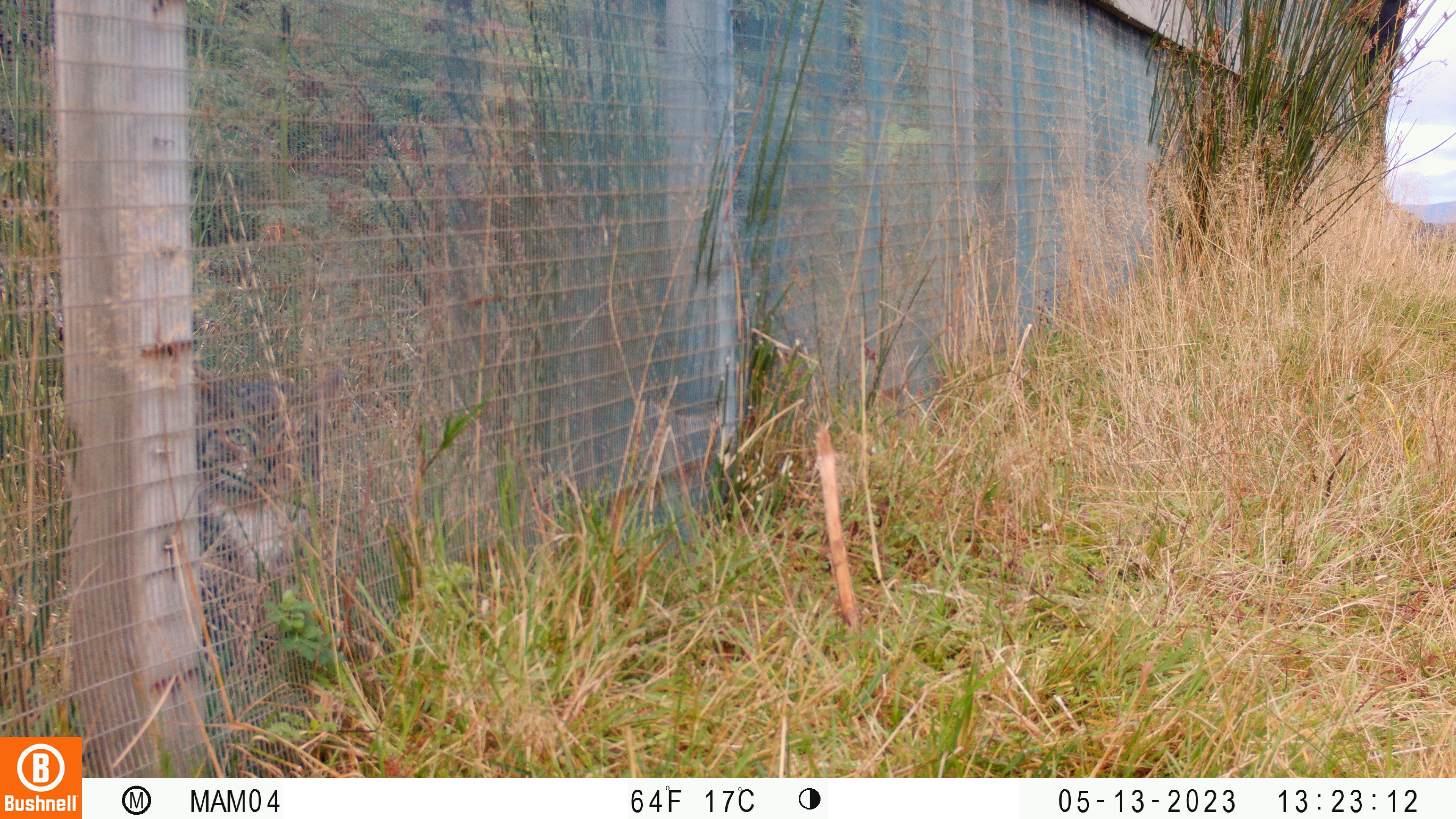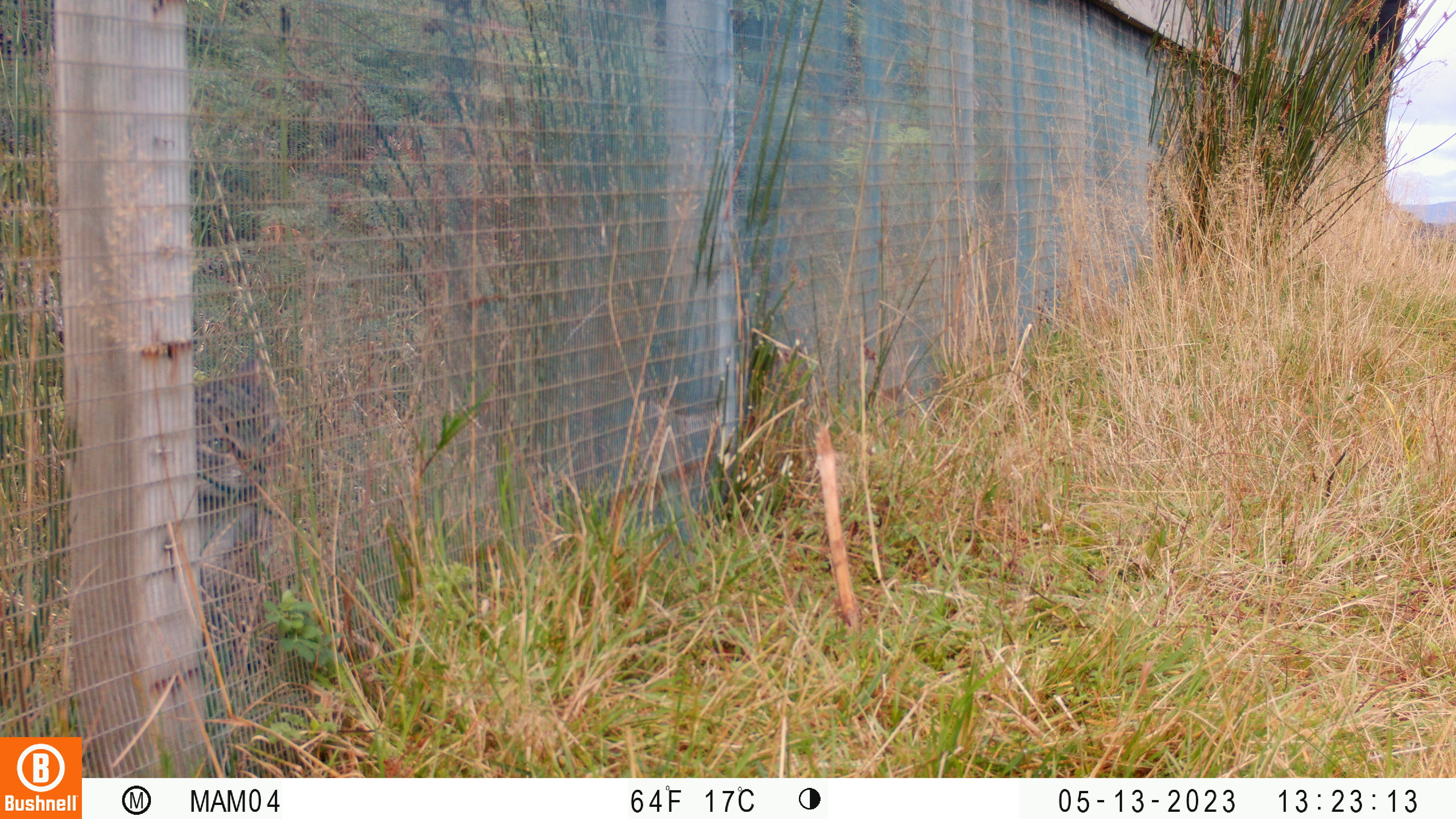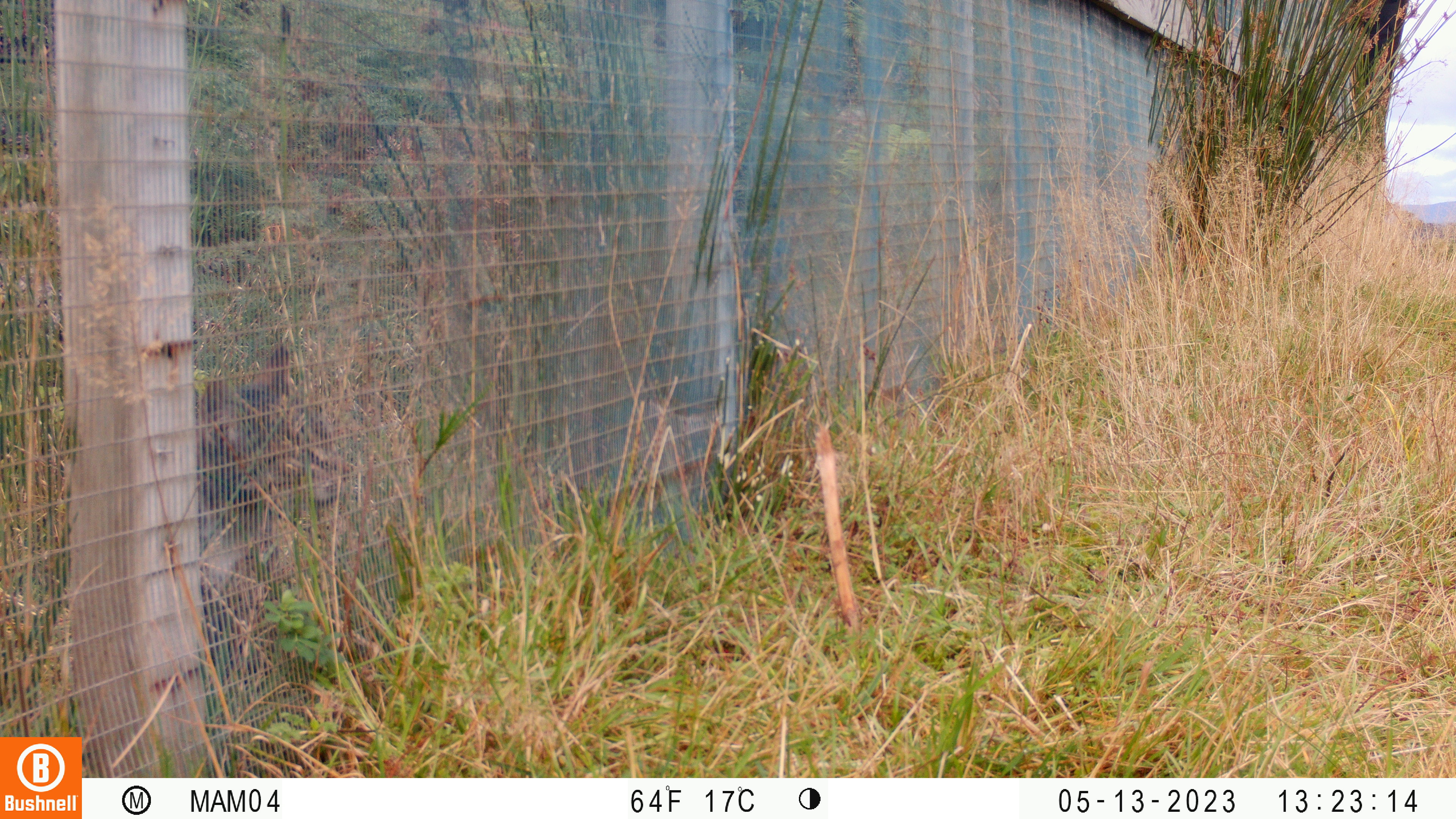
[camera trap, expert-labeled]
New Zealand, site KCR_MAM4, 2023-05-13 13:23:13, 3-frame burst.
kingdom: Animalia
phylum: Chordata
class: Mammalia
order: Carnivora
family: Felidae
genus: Felis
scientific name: Felis catus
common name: domestic cat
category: cat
Cat (domestic cat) (Felis catus).